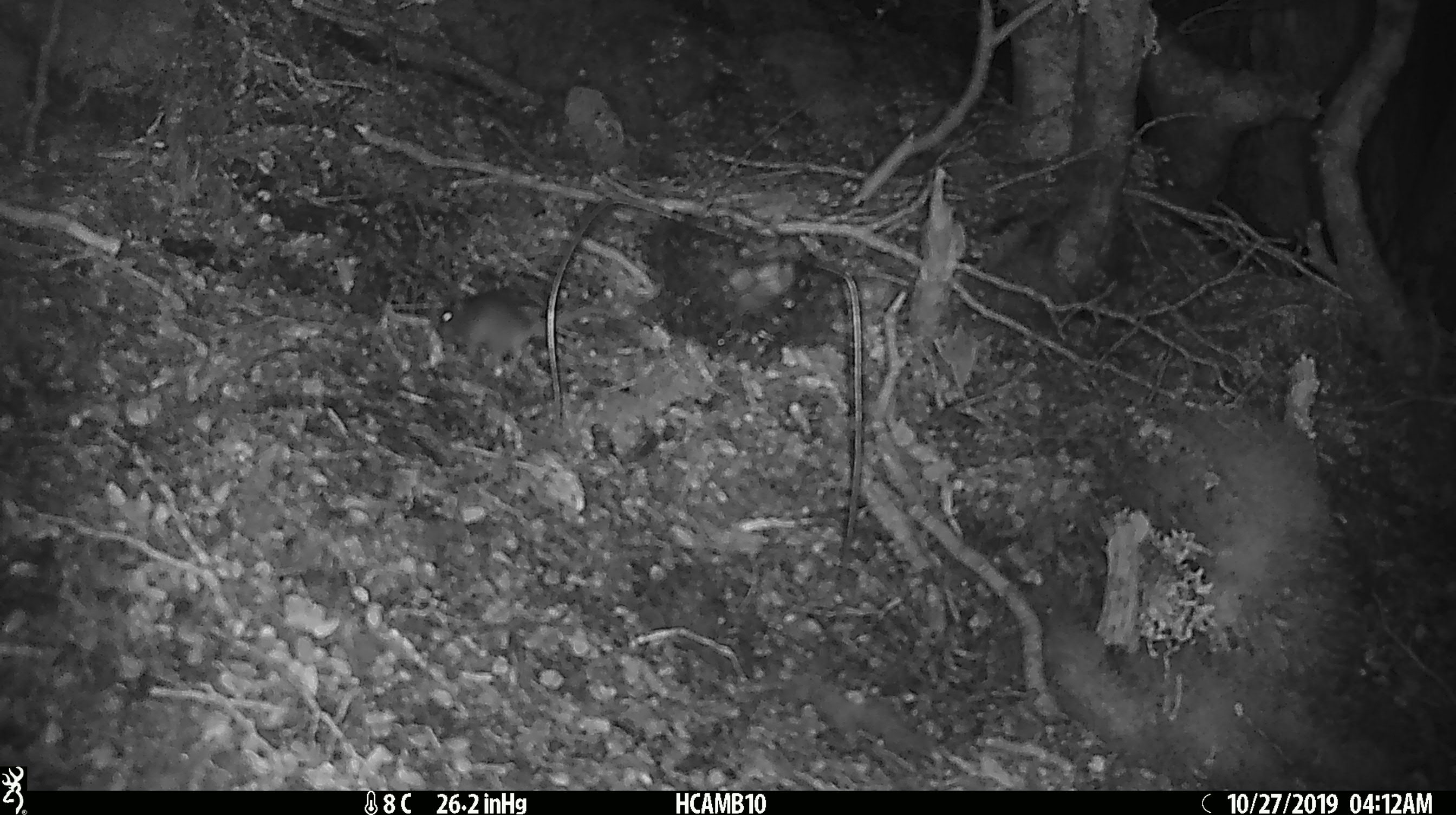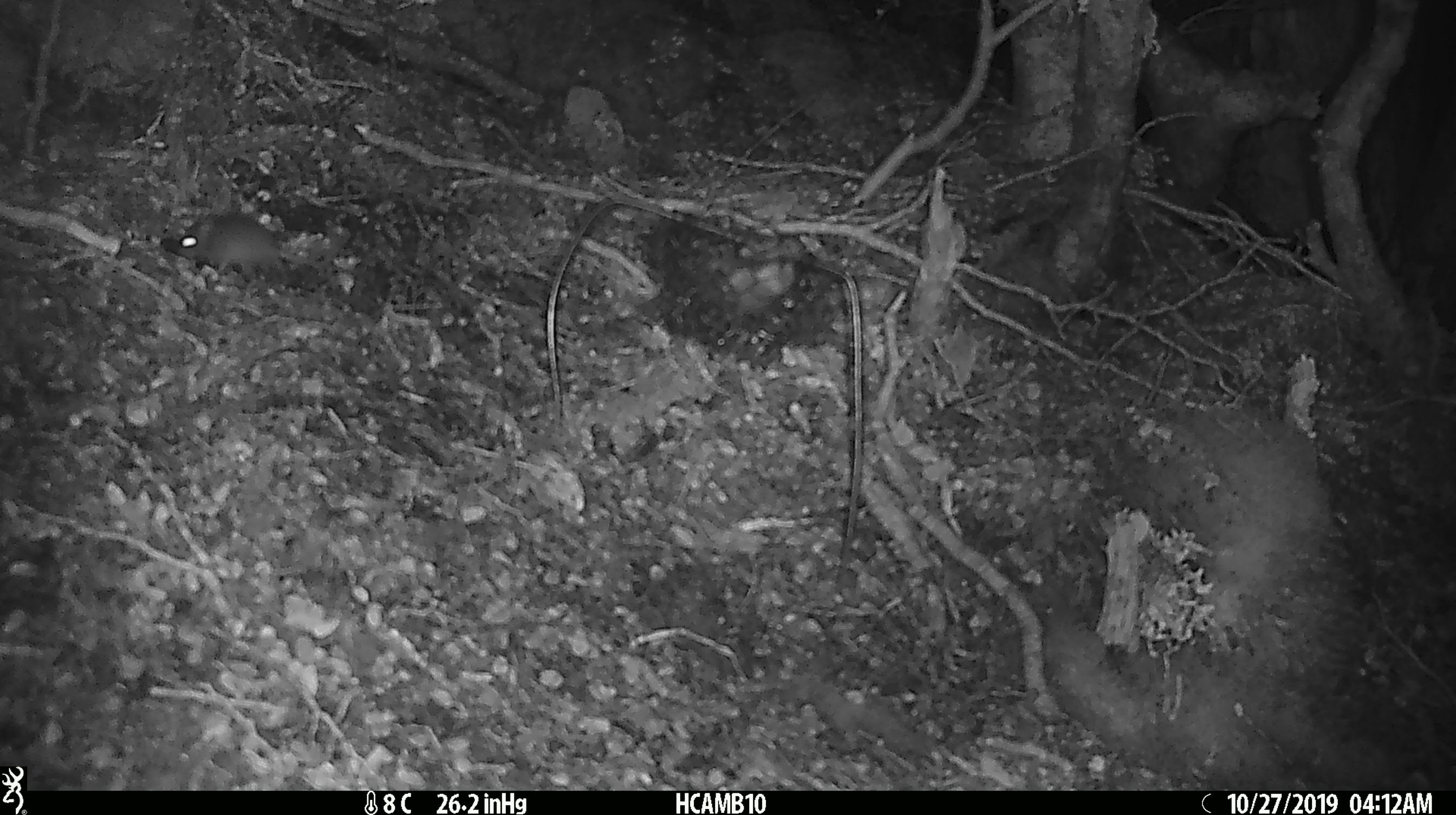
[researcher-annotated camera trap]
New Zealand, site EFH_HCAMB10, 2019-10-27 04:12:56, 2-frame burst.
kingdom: Animalia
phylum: Chordata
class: Mammalia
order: Rodentia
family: Muridae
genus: Mus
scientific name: Mus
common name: mouse